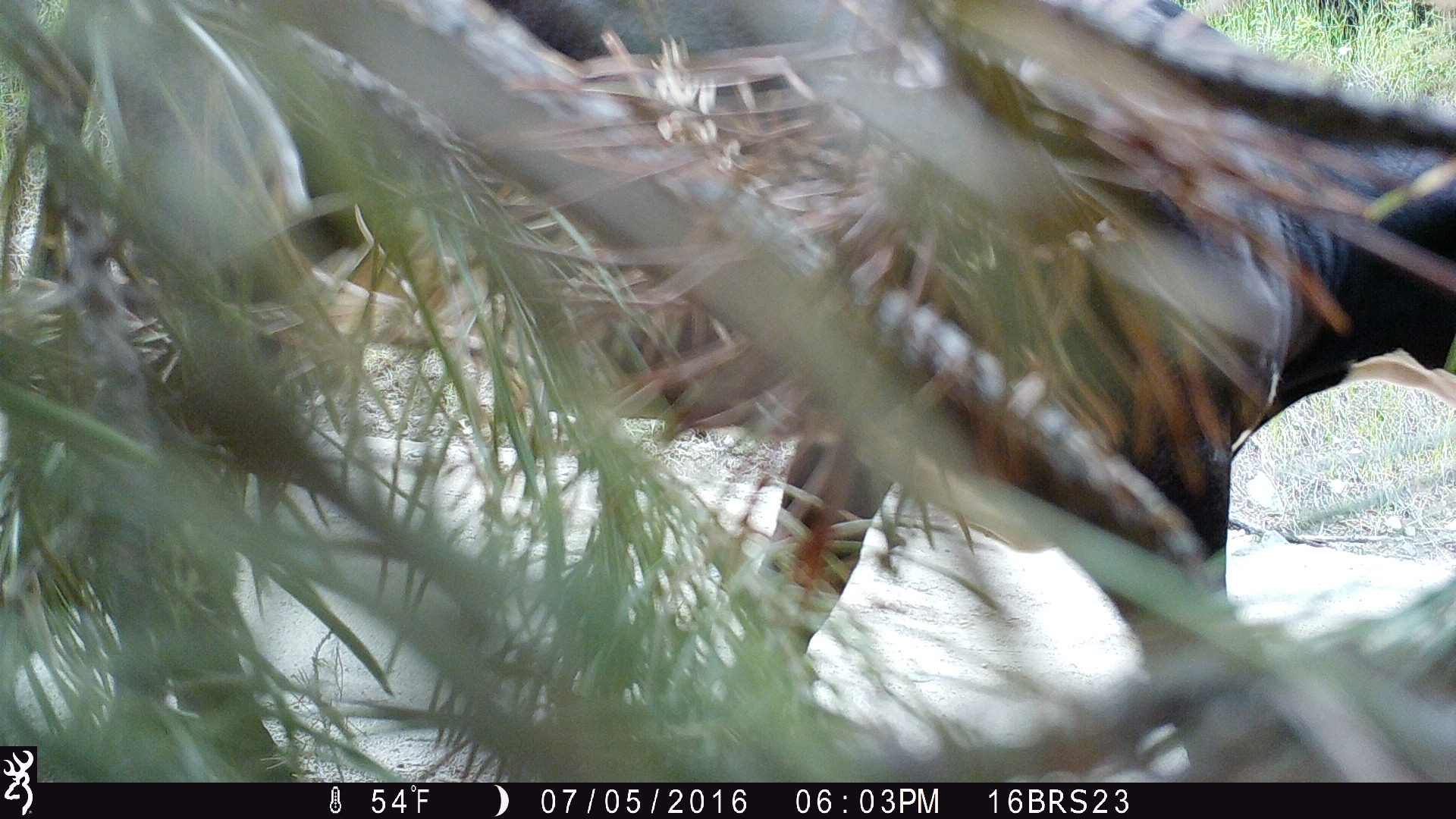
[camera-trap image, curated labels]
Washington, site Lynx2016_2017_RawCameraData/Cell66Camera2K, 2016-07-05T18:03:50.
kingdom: Animalia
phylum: Chordata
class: Mammalia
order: Artiodactyla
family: Bovidae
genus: Bos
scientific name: Bos taurus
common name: domestic cattle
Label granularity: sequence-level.